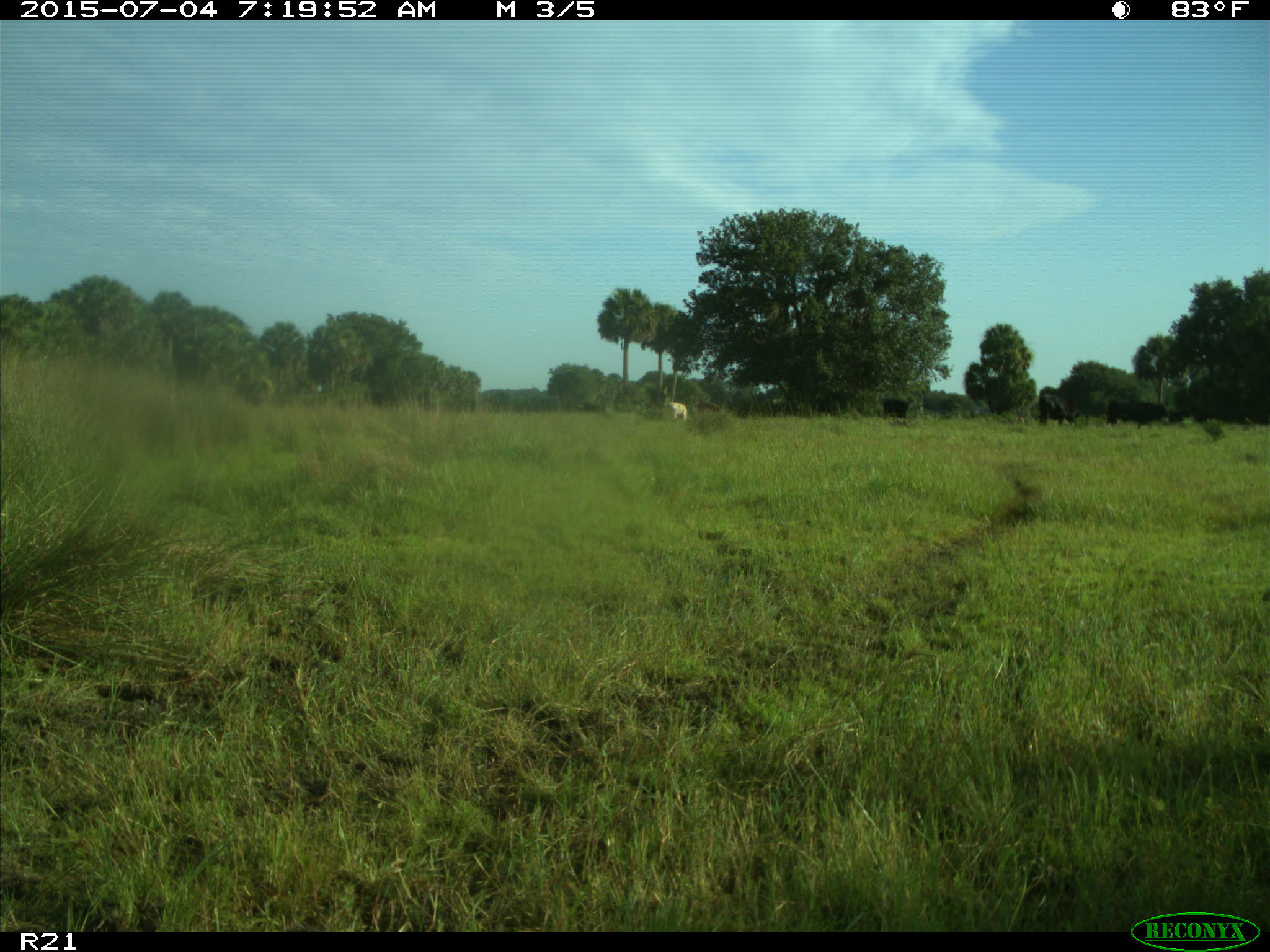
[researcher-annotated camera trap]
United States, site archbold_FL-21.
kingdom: Animalia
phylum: Chordata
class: Mammalia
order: Artiodactyla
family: Bovidae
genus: Bos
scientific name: Bos taurus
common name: domestic cow